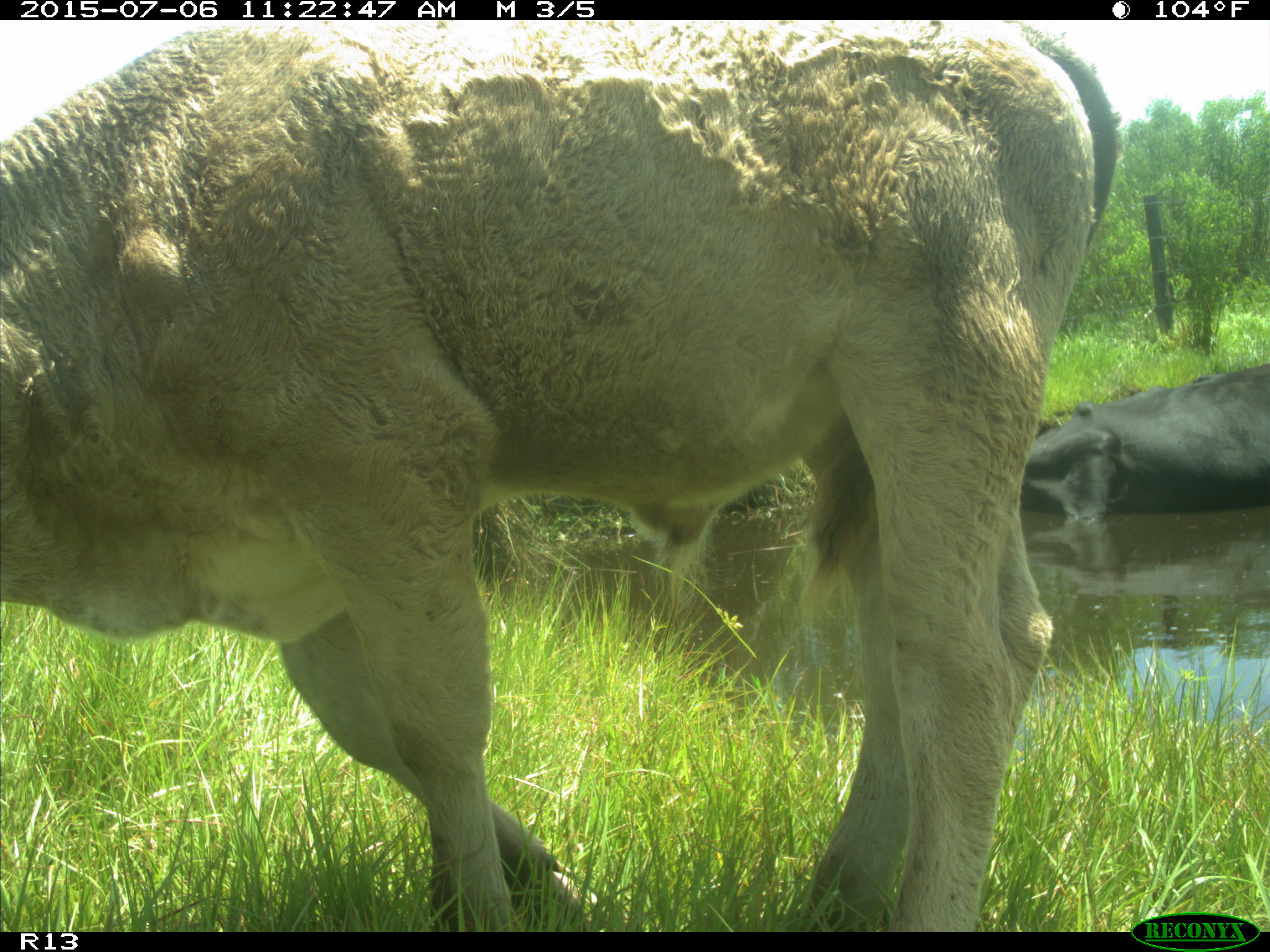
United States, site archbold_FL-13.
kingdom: Animalia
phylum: Chordata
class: Mammalia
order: Artiodactyla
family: Bovidae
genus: Bos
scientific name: Bos taurus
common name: domestic cow